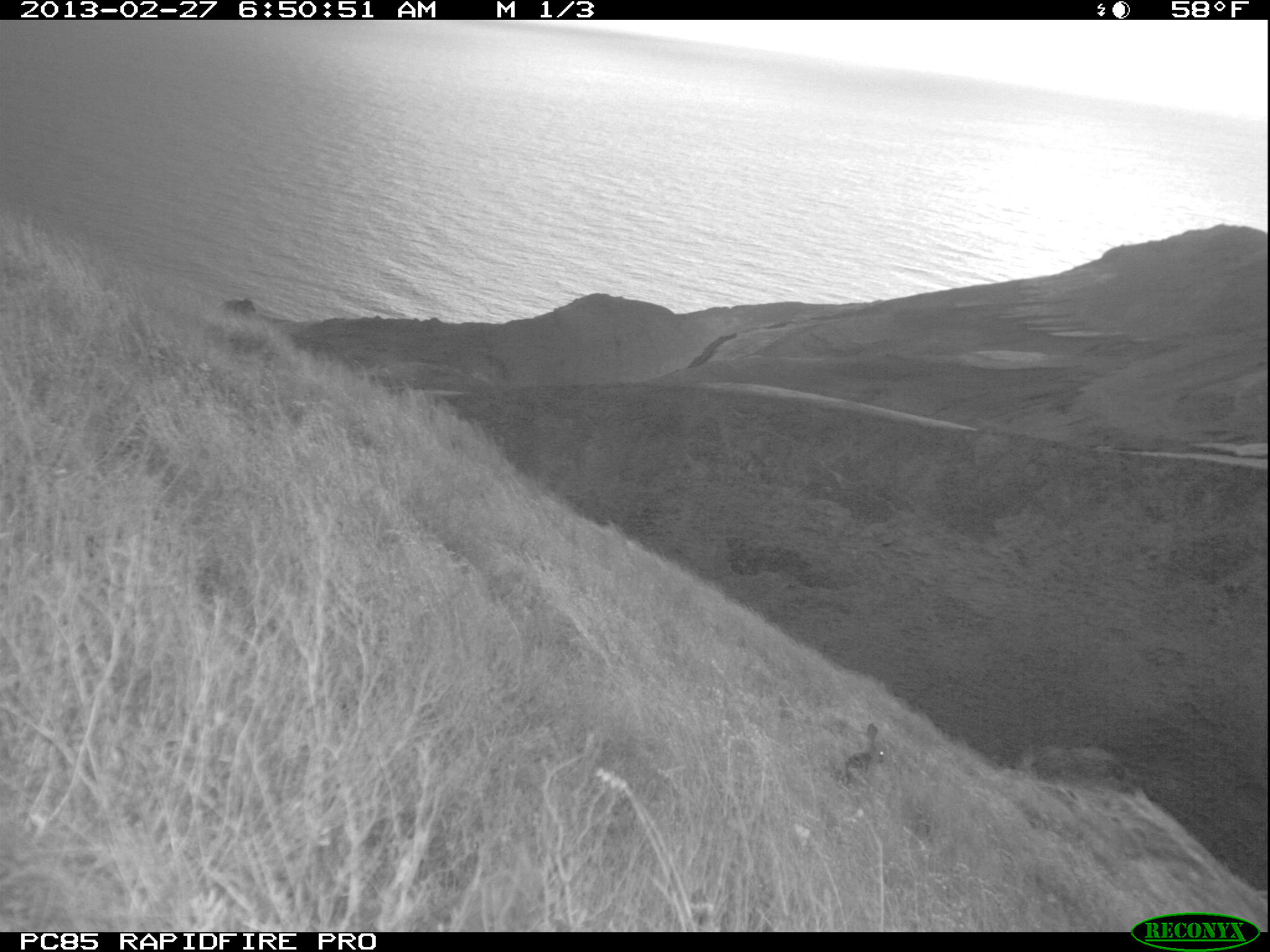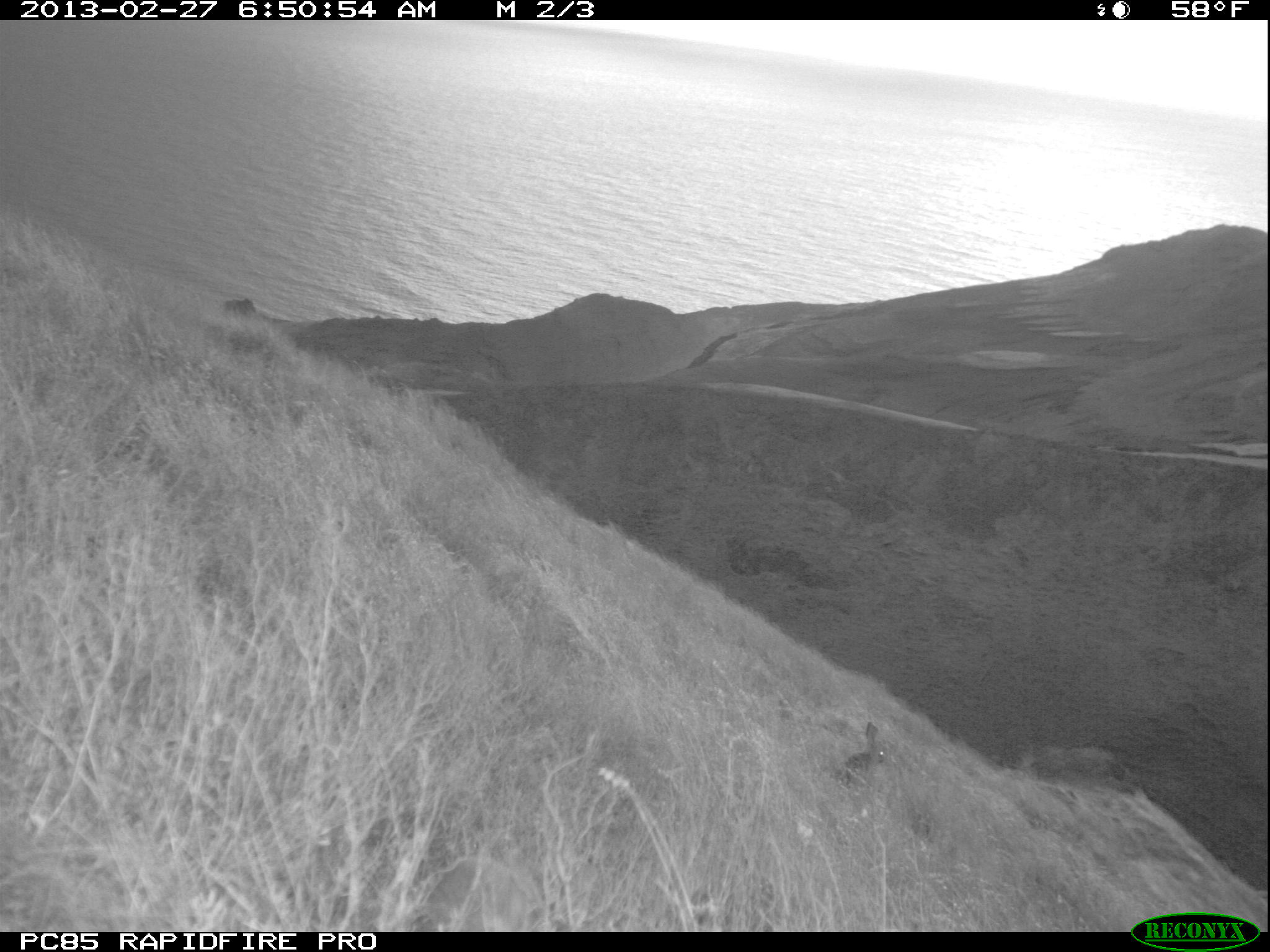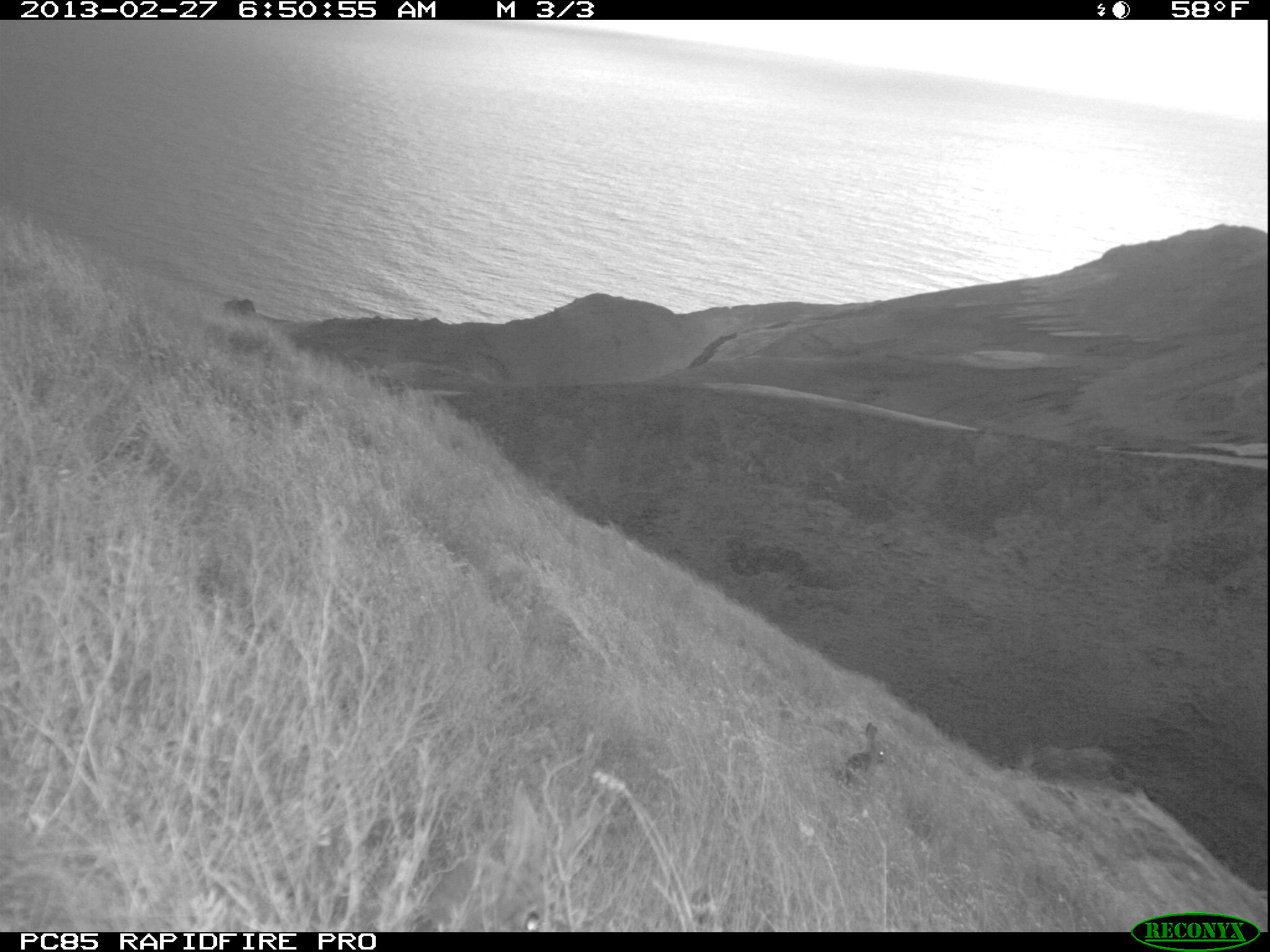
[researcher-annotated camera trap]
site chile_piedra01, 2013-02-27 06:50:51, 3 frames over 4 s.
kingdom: Animalia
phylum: Chordata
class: Mammalia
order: Lagomorpha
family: Leporidae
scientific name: Leporidae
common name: rabbits and hares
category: rabbit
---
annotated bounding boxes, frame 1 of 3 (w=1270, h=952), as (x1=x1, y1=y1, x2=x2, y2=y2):
rabbit: (x1=839, y1=723, x2=888, y2=790)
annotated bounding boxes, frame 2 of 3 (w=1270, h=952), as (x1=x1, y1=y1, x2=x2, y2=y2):
rabbit: (x1=426, y1=852, x2=580, y2=931); (x1=834, y1=722, x2=889, y2=791)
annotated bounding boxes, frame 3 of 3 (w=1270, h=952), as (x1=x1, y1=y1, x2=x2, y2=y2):
rabbit: (x1=393, y1=775, x2=605, y2=932); (x1=837, y1=723, x2=886, y2=790)